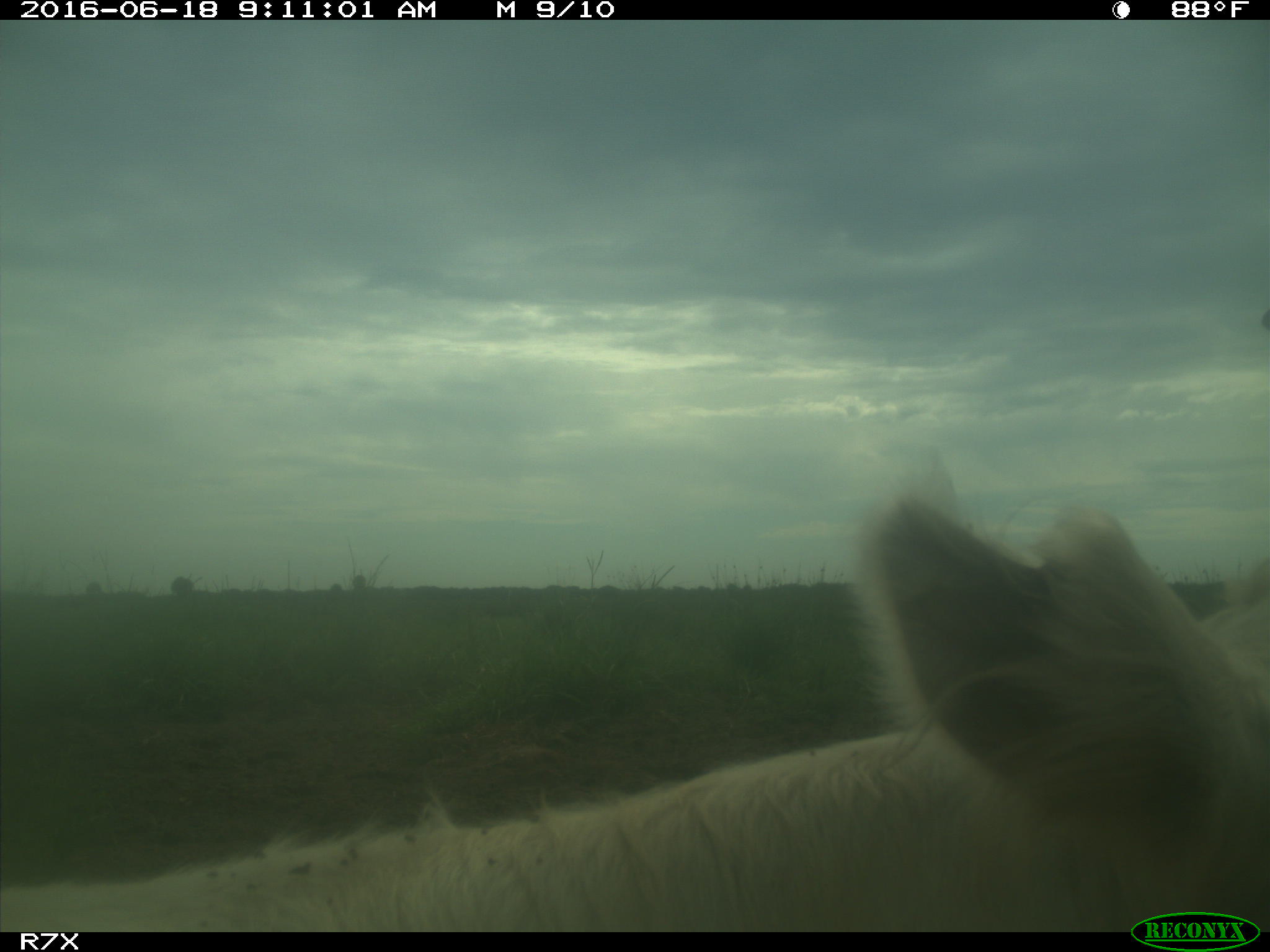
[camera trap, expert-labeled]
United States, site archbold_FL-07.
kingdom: Animalia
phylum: Chordata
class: Mammalia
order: Artiodactyla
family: Bovidae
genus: Bos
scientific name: Bos taurus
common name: domestic cow